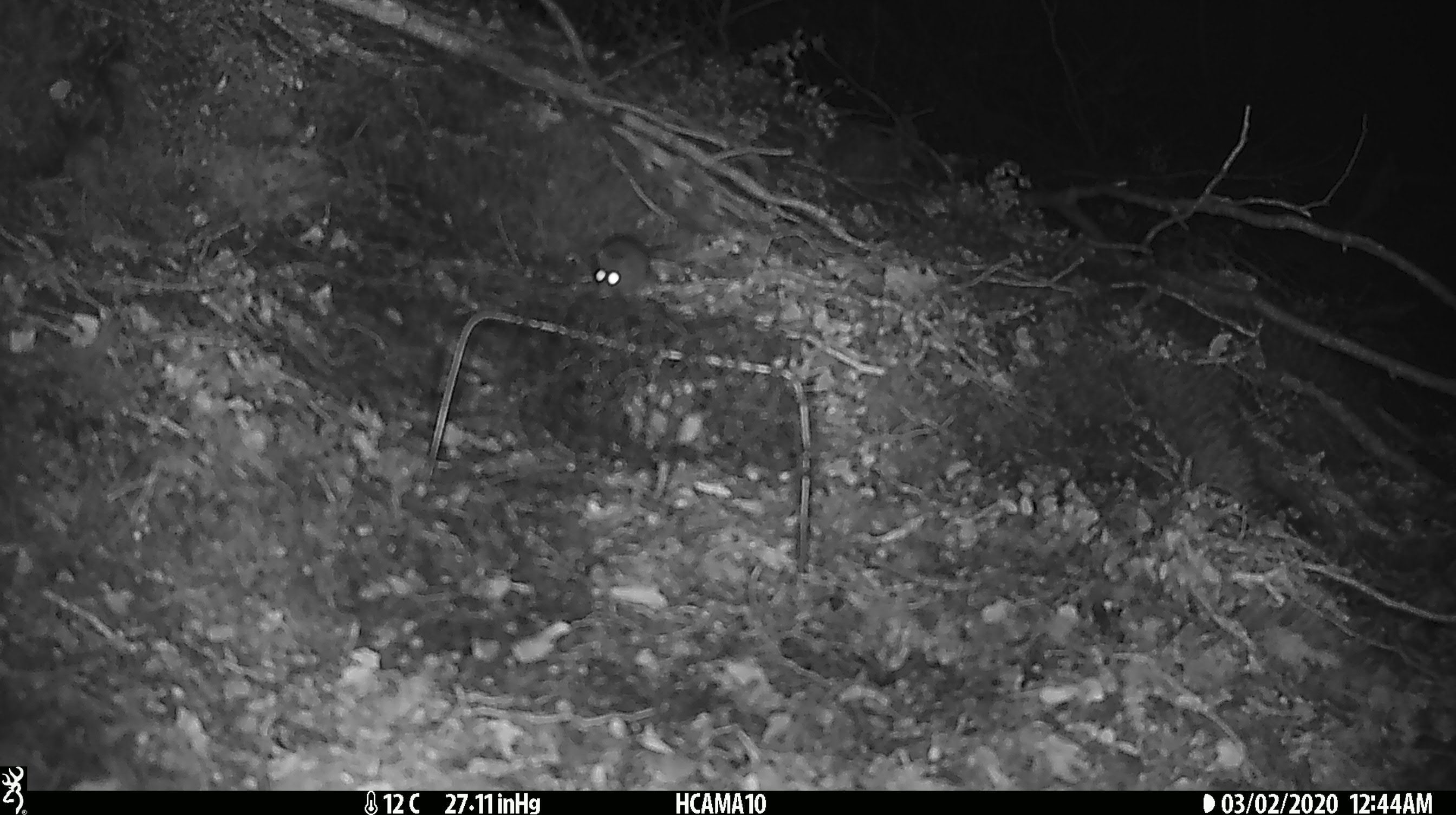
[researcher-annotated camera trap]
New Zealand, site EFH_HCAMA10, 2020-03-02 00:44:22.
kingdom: Animalia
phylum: Chordata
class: Mammalia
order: Rodentia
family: Muridae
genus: Mus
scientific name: Mus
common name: mouse